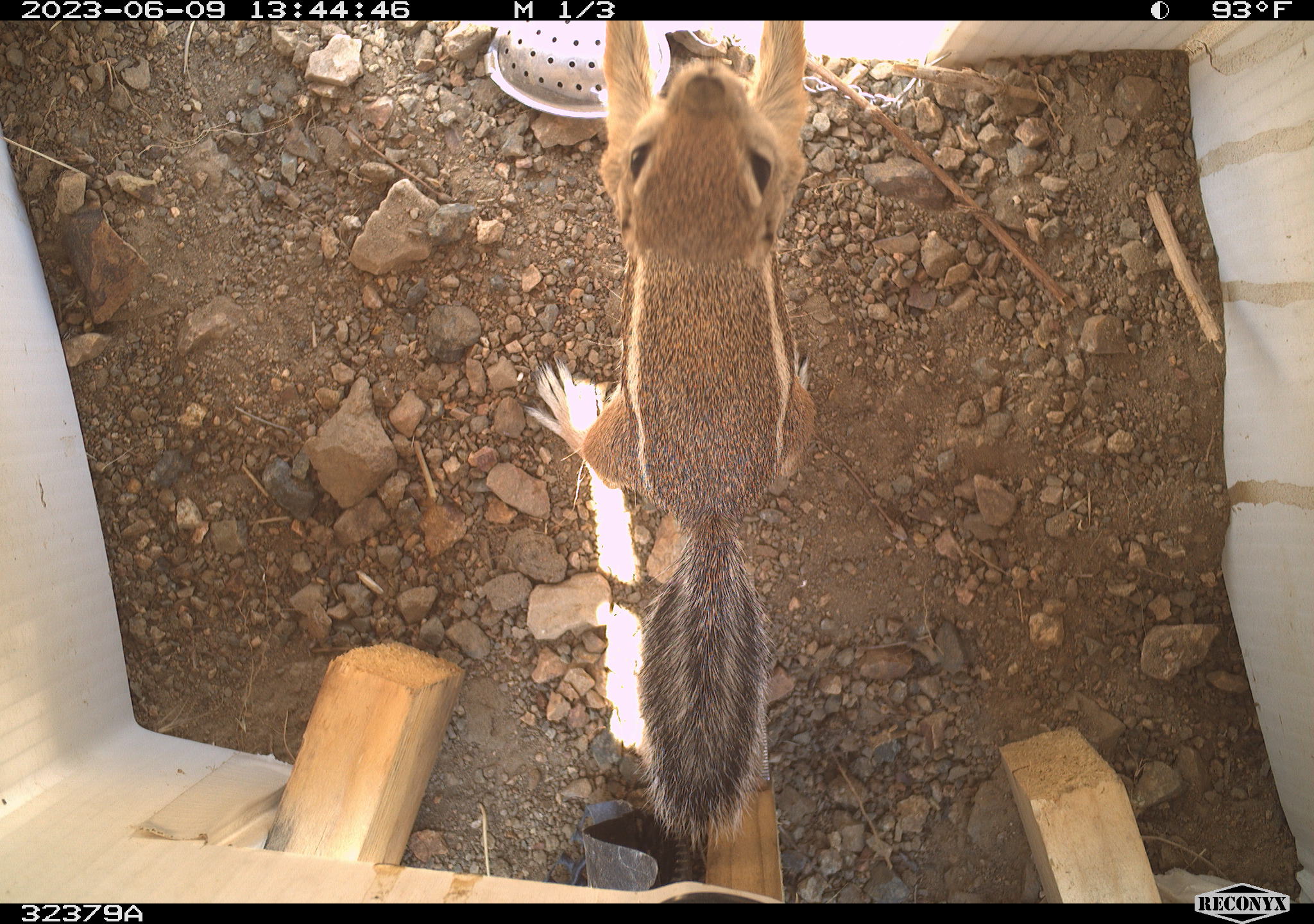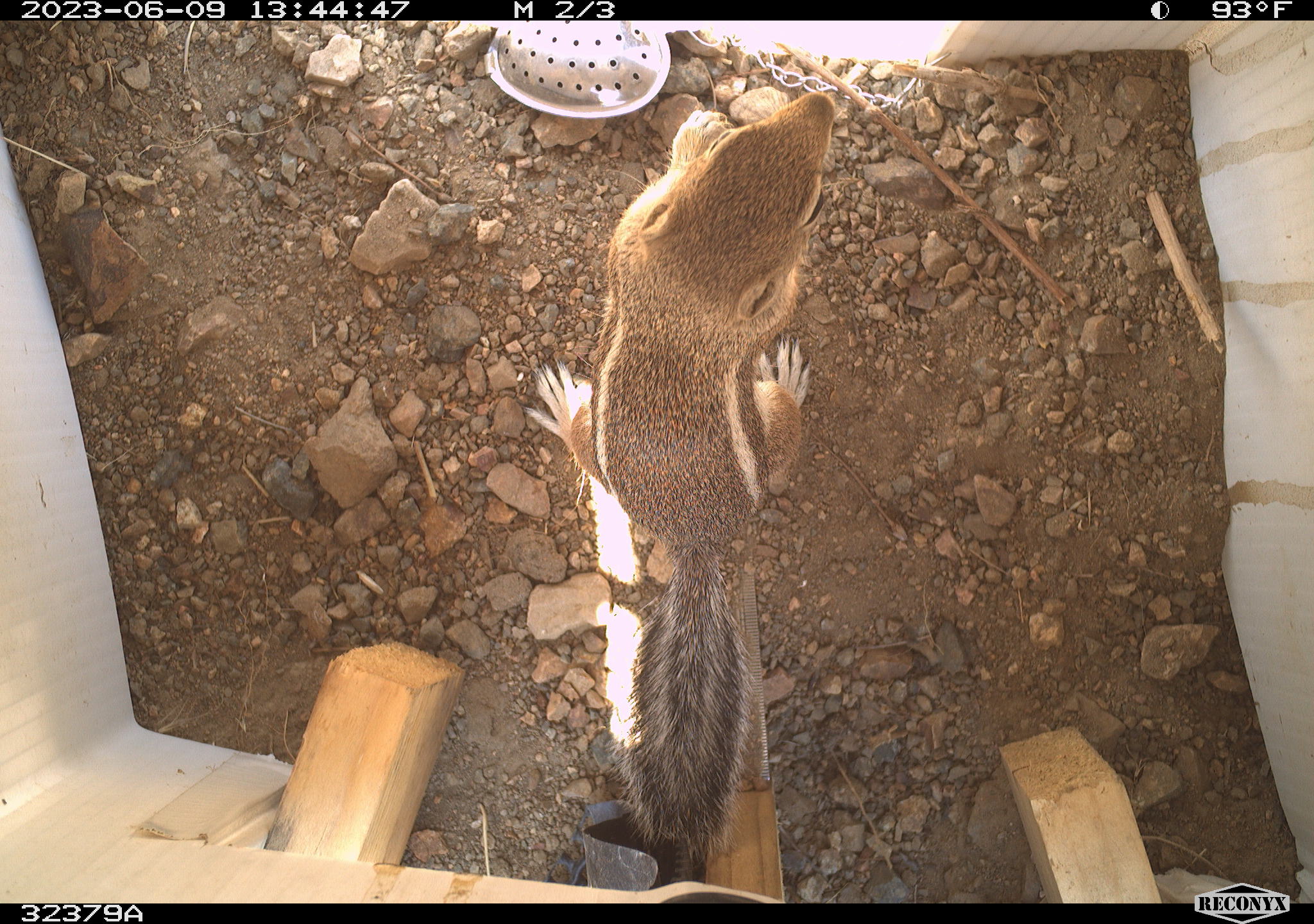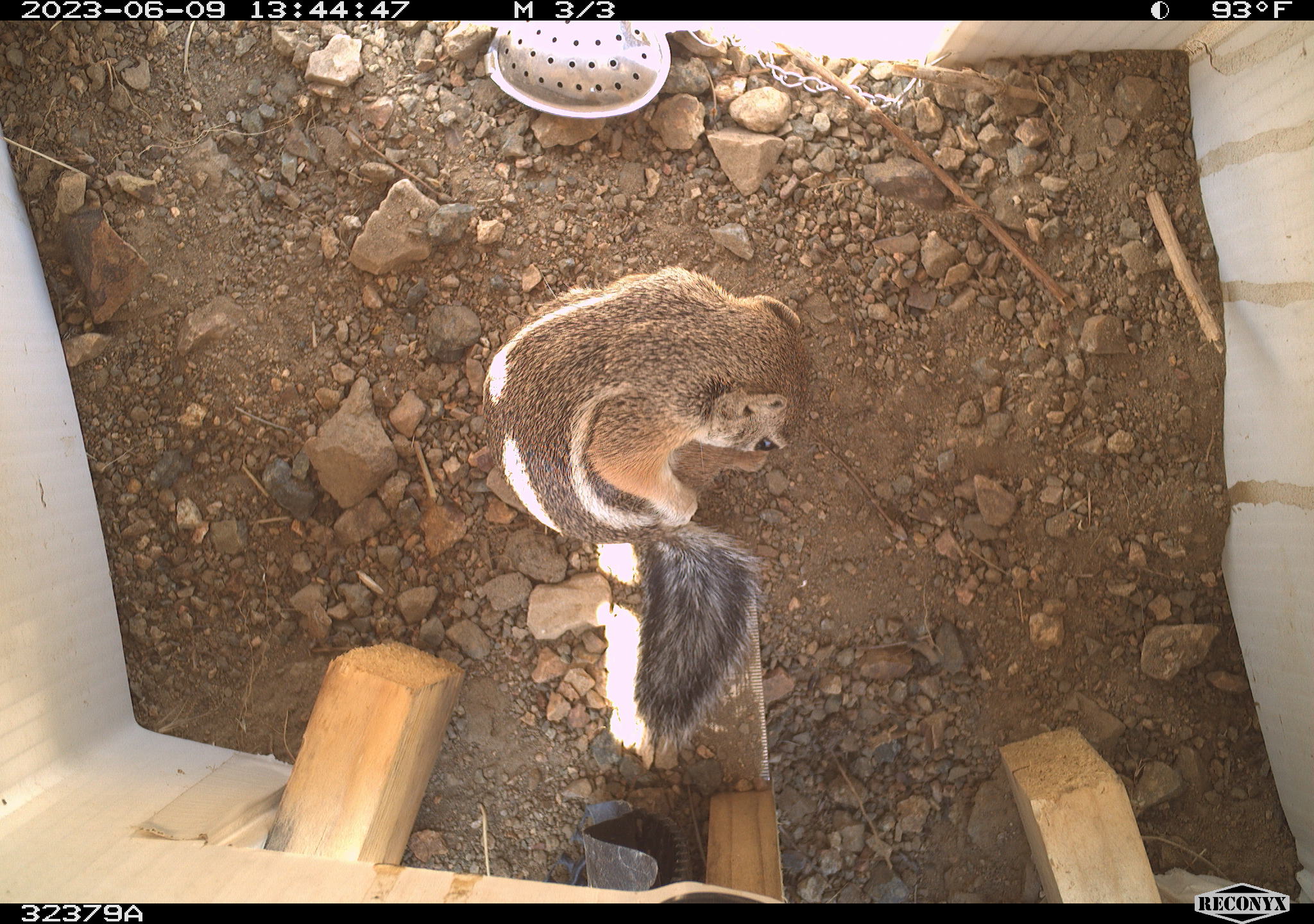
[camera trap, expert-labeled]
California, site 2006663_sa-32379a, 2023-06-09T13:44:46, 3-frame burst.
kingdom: Animalia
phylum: Chordata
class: Mammalia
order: Rodentia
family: Sciuridae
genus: Ammospermophilus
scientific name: Ammospermophilus leucurus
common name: white-tailed antelope squirrel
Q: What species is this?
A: White-tailed antelope squirrel (Ammospermophilus leucurus).